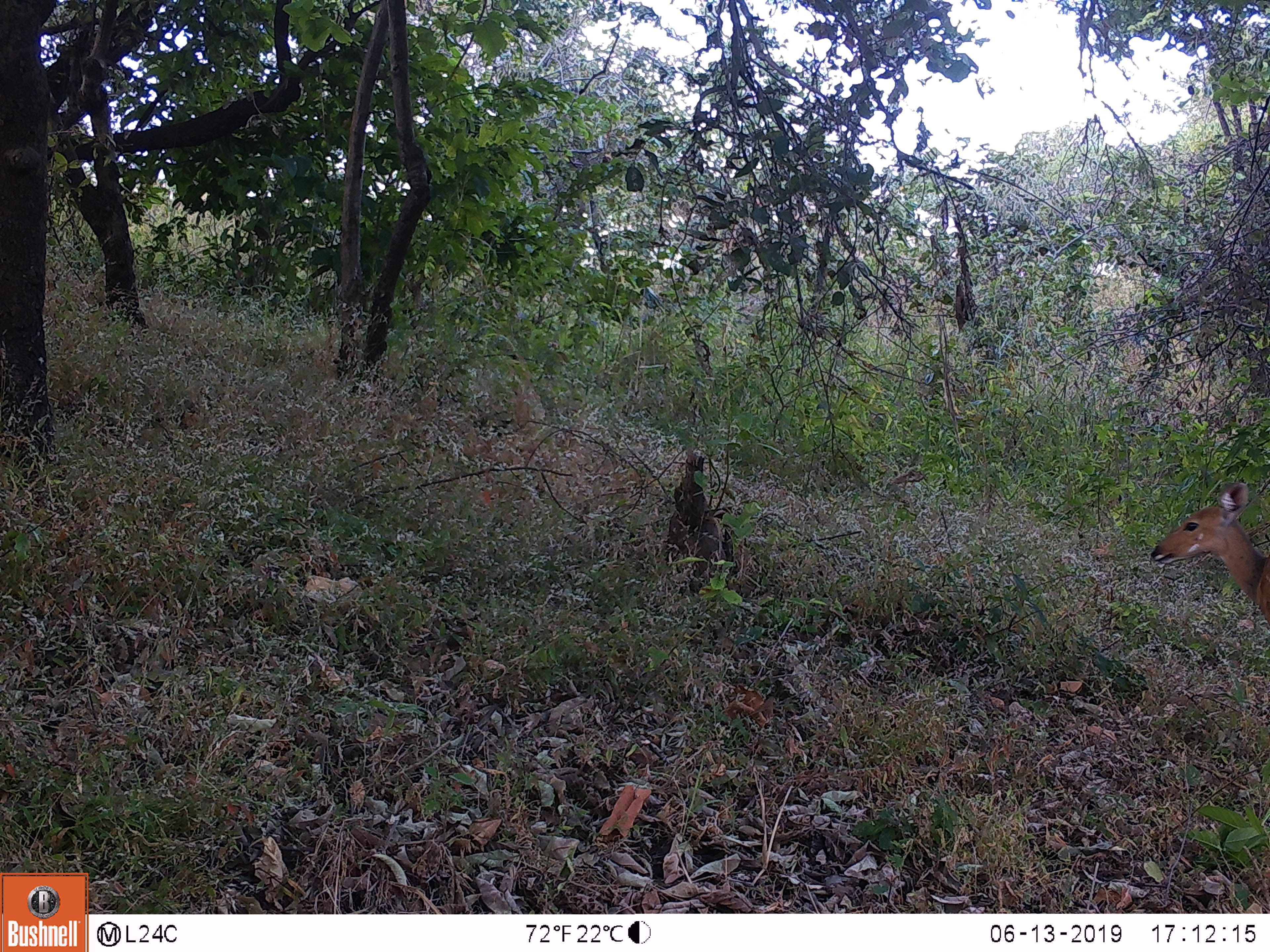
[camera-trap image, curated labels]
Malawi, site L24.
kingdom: Animalia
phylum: Chordata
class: Mammalia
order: Artiodactyla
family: Bovidae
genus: Tragelaphus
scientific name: Tragelaphus sylvaticus sylvaticus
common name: cape bushbuck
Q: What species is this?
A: Cape bushbuck (Tragelaphus sylvaticus sylvaticus).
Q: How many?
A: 1.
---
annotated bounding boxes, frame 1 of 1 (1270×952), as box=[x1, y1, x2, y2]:
cape bushbuck: box=[1149, 467, 1269, 631]